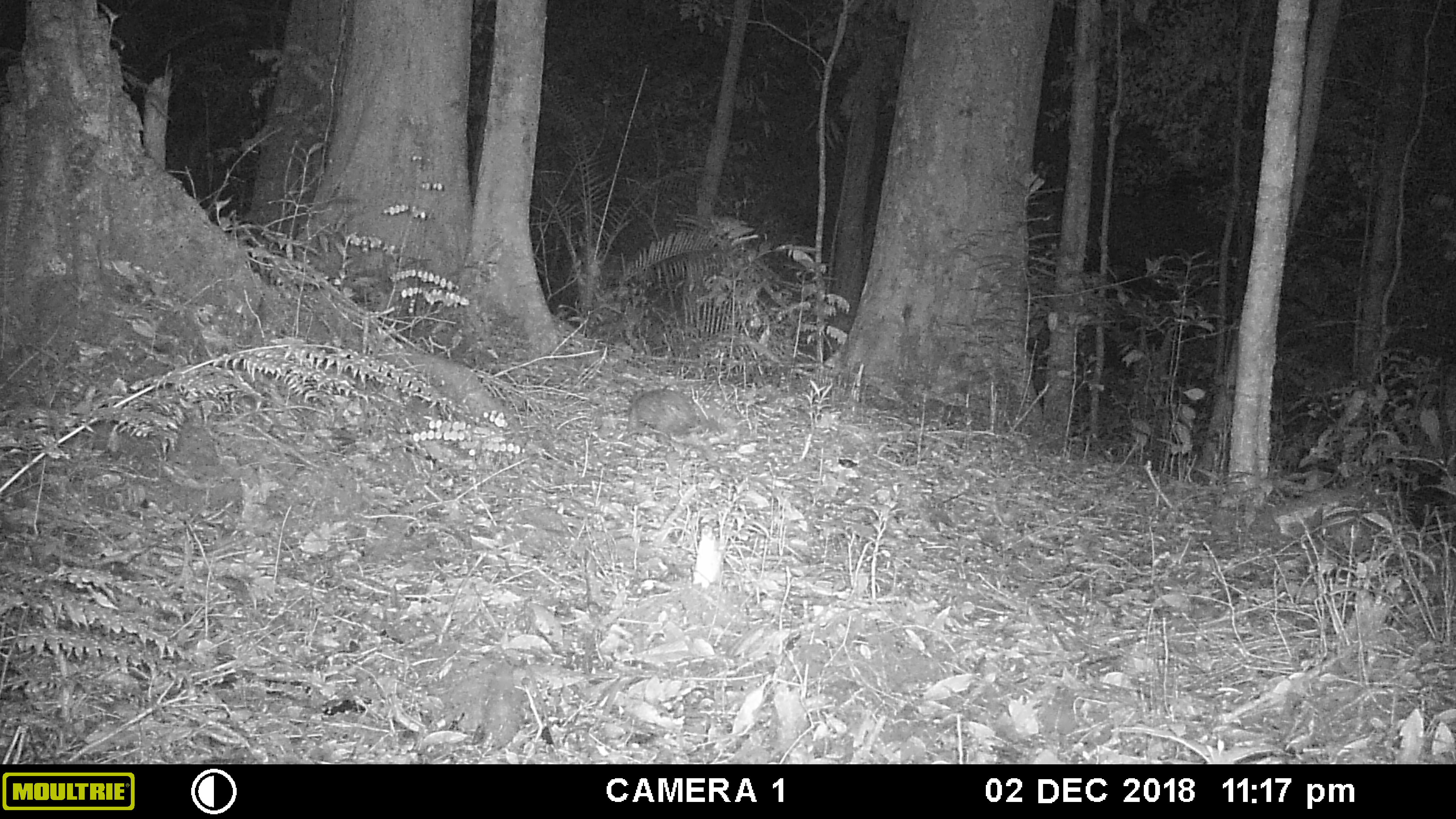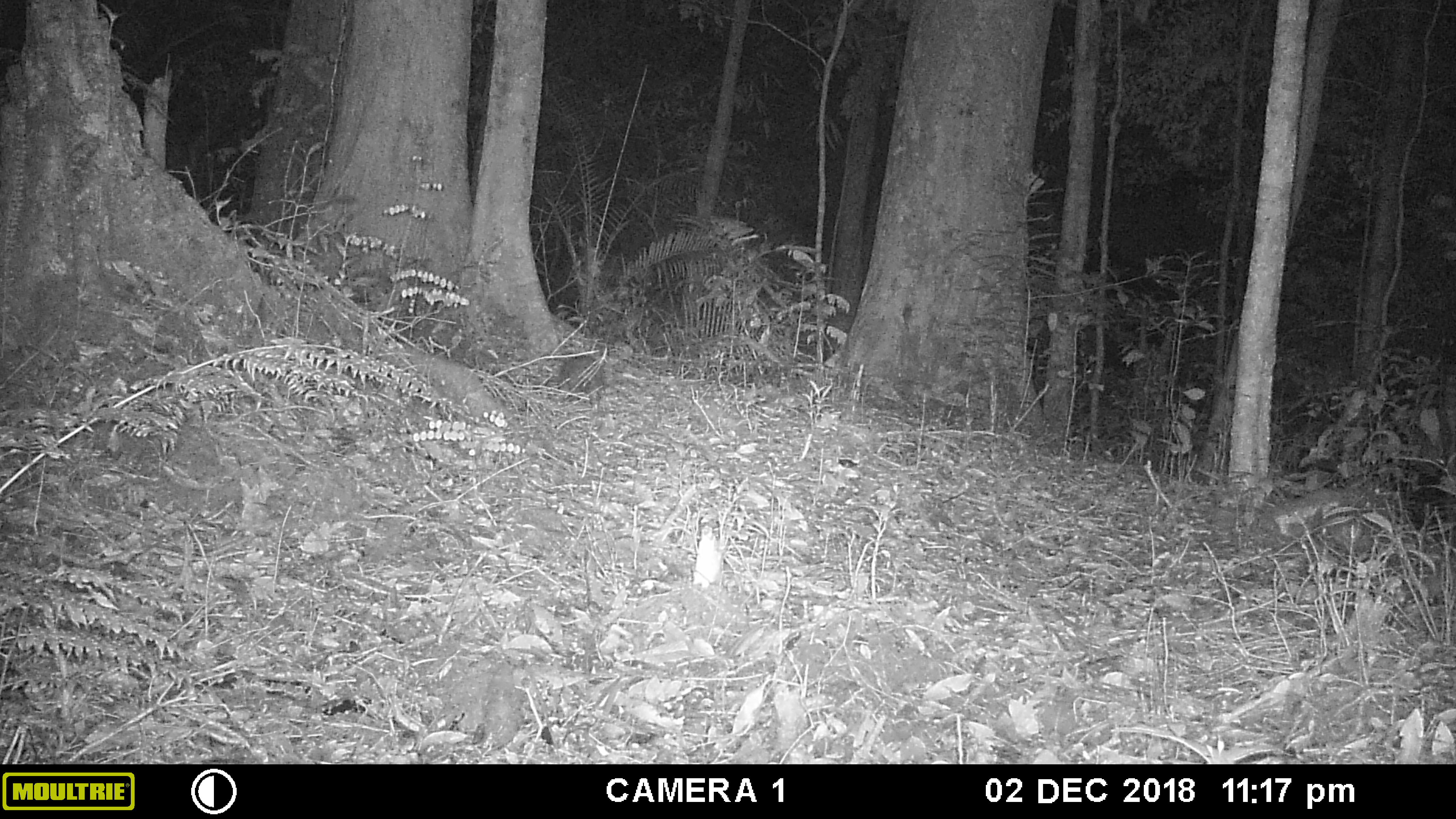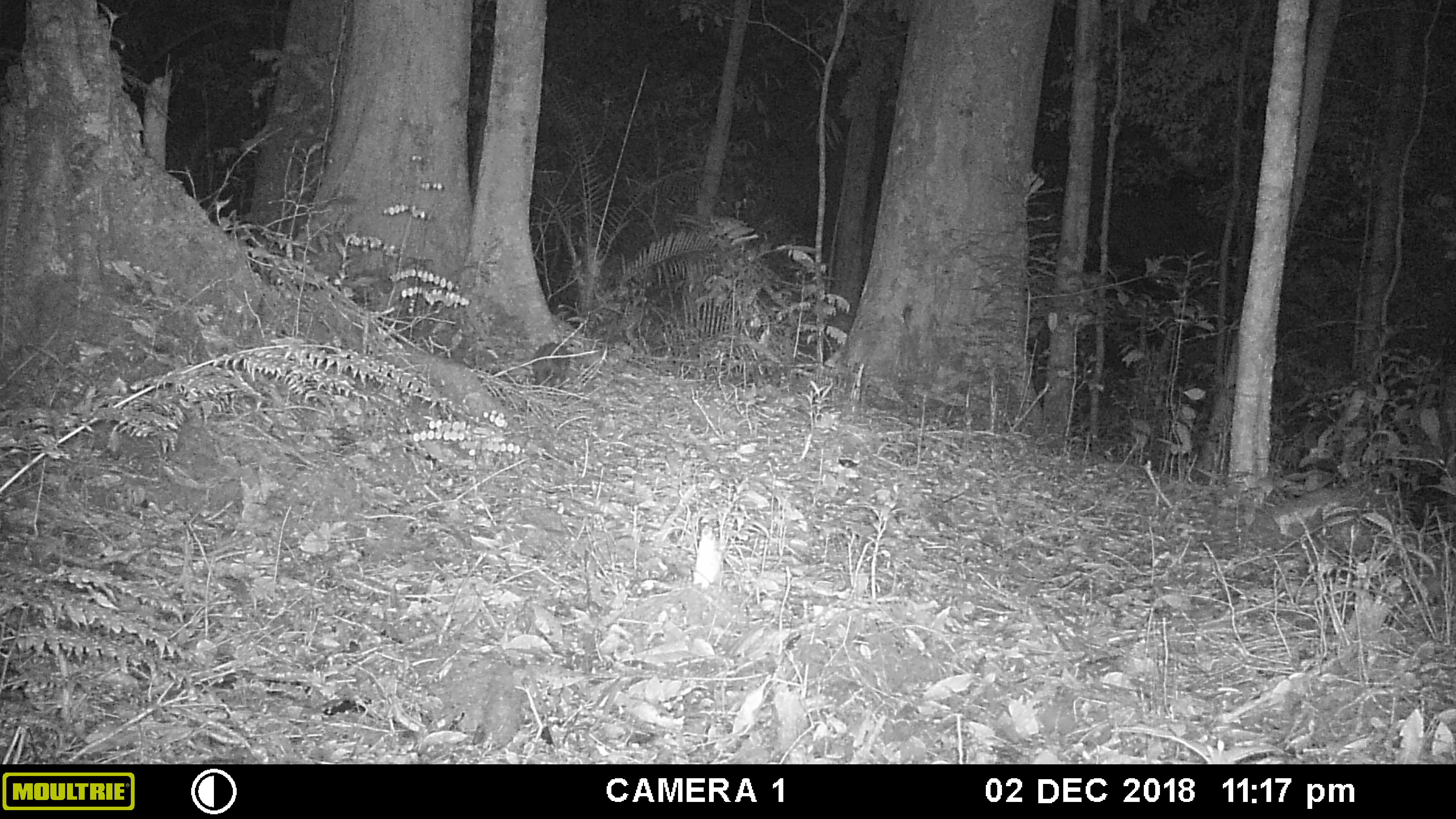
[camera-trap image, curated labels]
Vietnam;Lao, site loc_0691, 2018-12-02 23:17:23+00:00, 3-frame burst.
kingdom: Animalia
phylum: Chordata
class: Mammalia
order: Rodentia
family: Hystricidae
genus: Atherurus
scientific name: Atherurus macrourus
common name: asiatic brush-tailed porcupine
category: asiatic brush tailed porcupine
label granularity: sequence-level